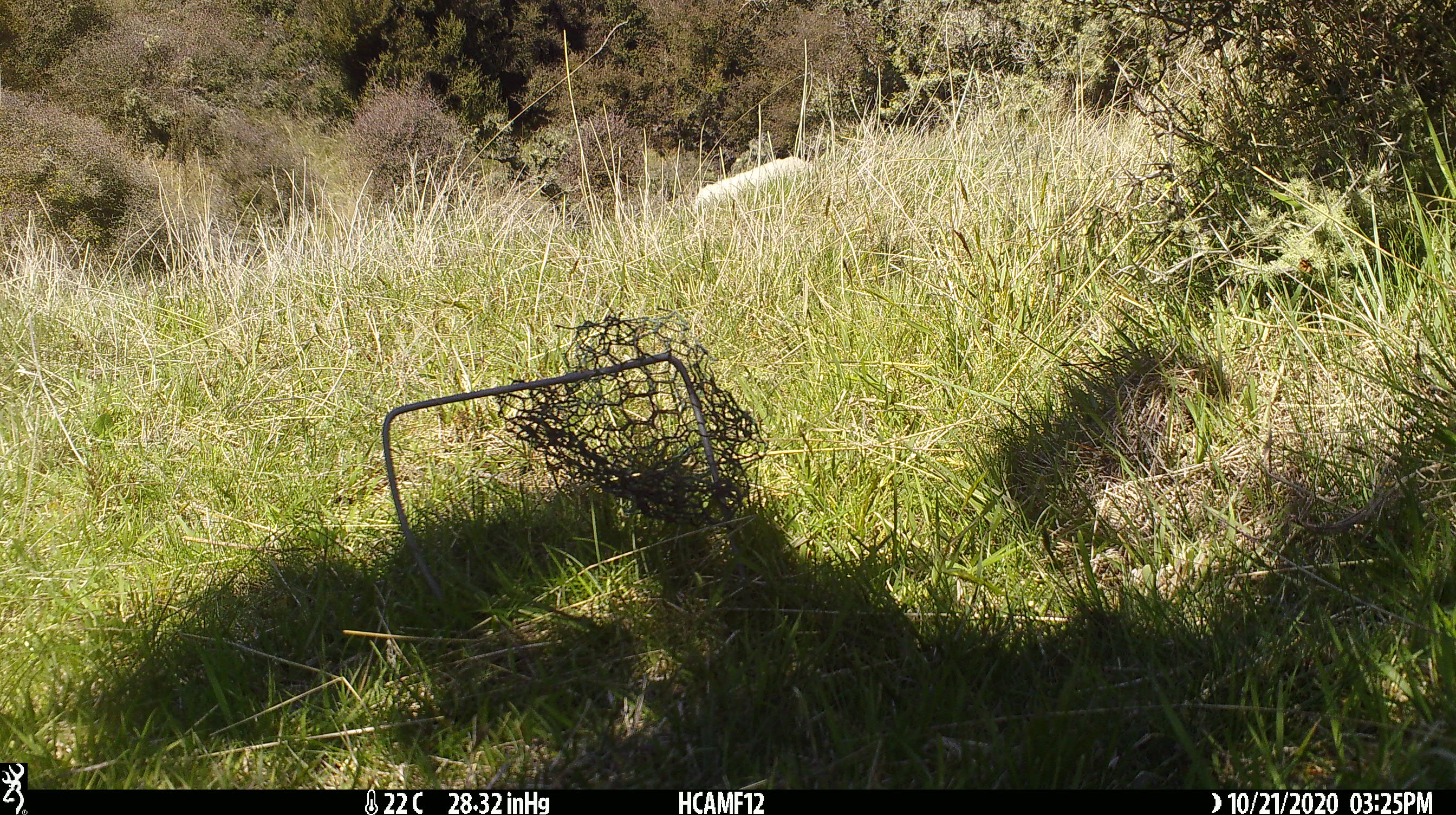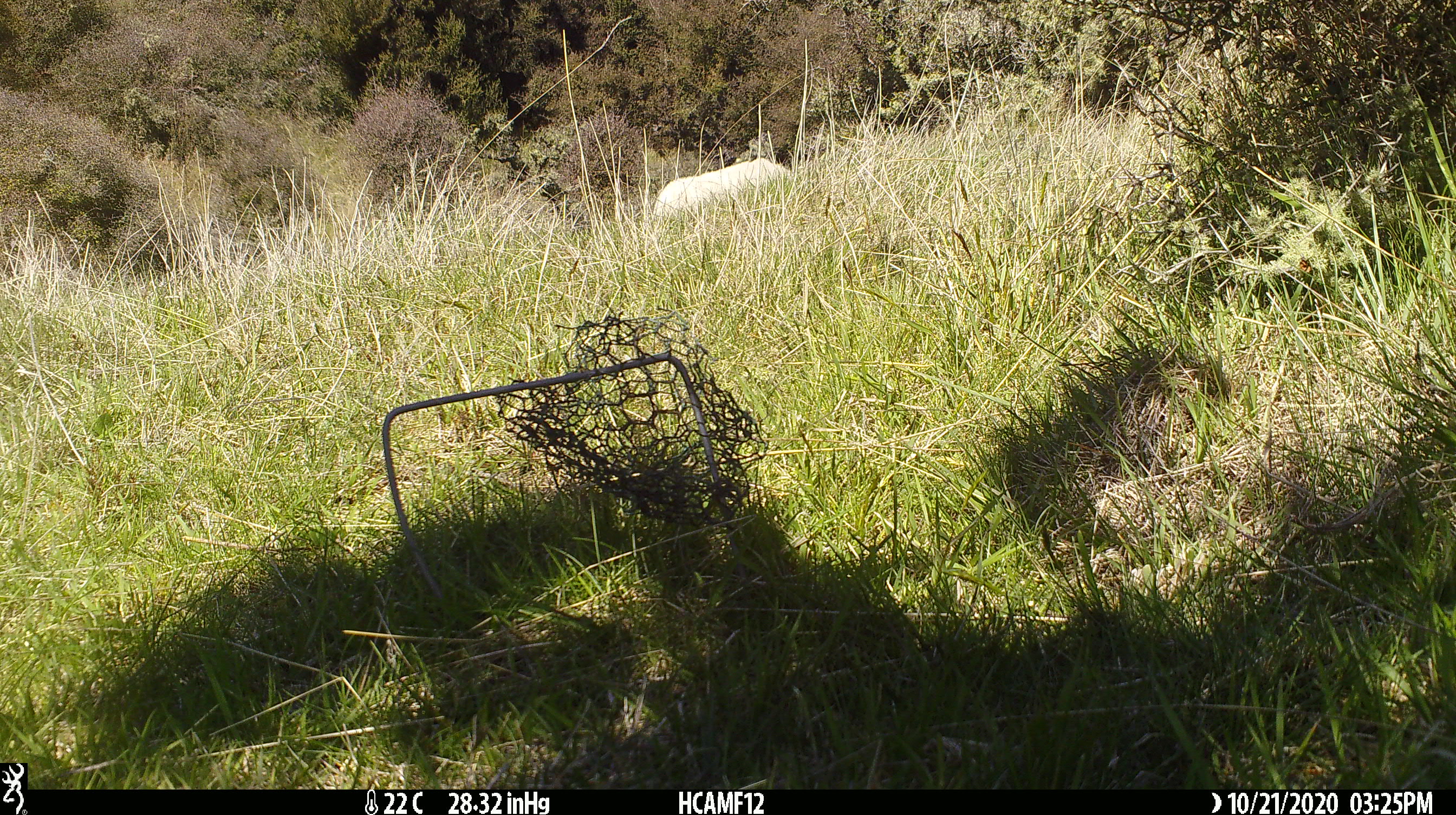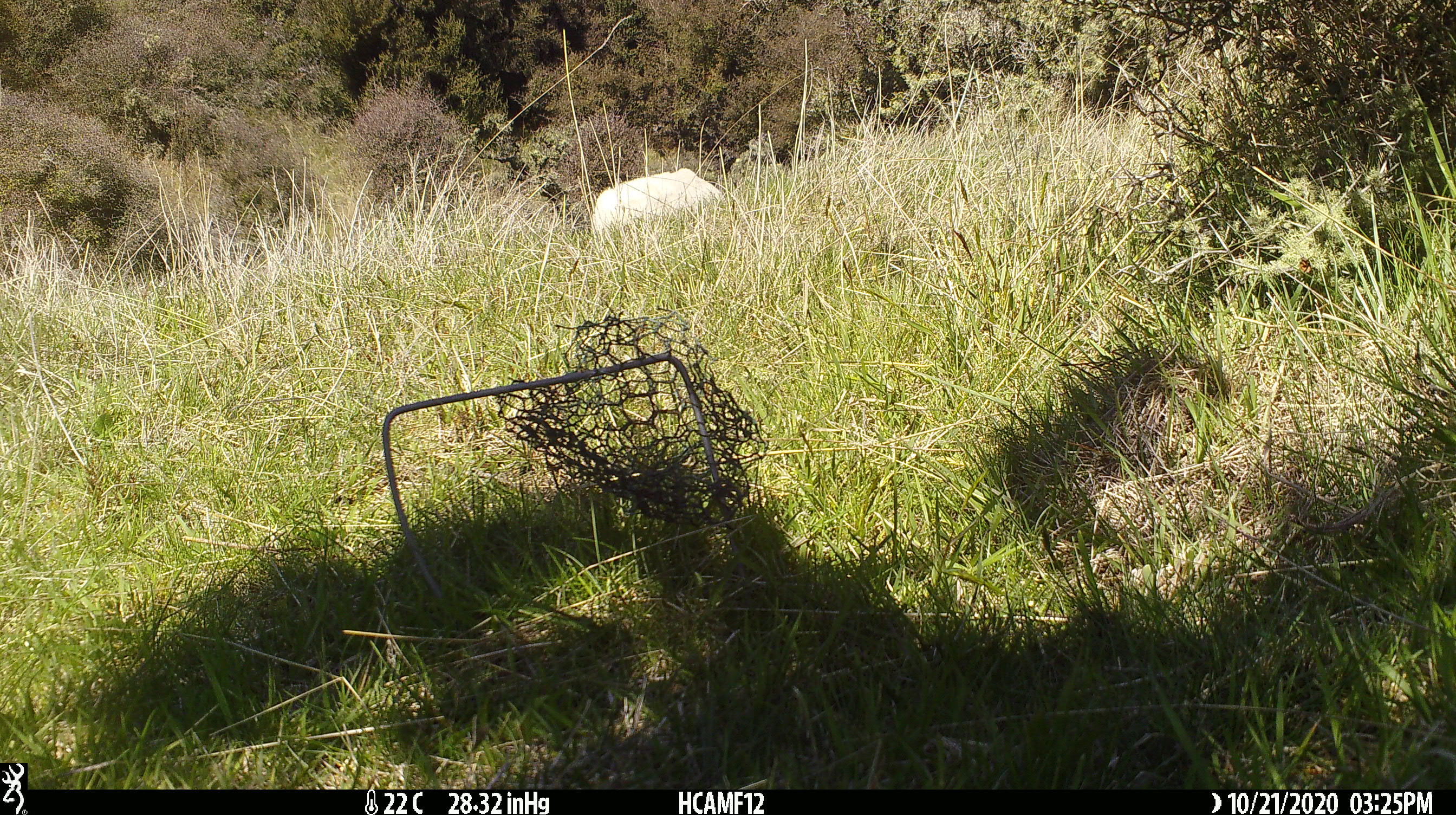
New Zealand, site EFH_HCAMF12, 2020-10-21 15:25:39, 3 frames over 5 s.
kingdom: Animalia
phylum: Chordata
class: Mammalia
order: Artiodactyla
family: Bovidae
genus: Ovis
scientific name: Ovis aries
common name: domestic sheep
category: sheep